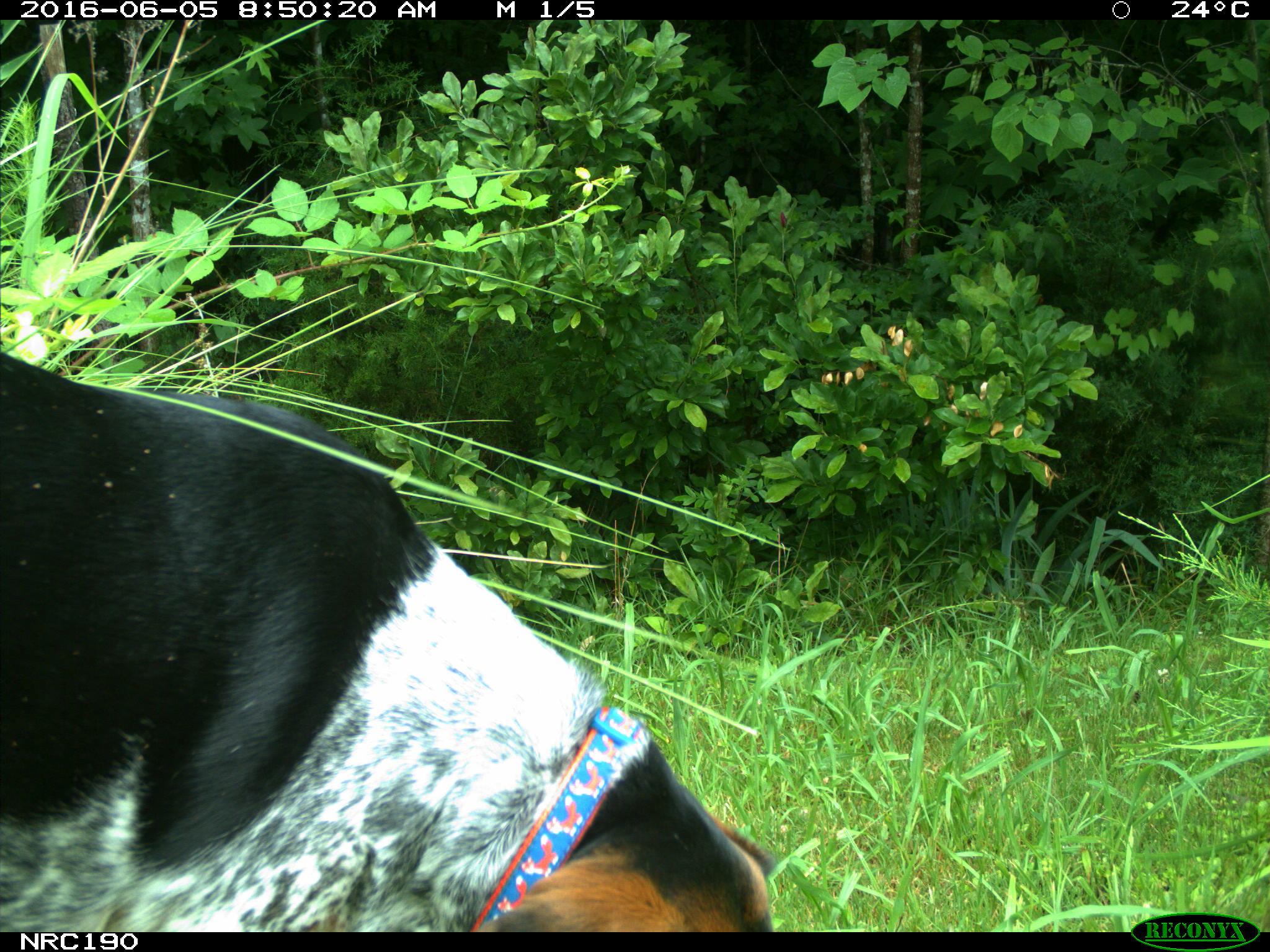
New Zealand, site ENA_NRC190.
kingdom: Animalia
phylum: Chordata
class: Mammalia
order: Carnivora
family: Canidae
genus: Canis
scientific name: Canis familiaris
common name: domestic dog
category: dog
Dog (domestic dog) (Canis familiaris).